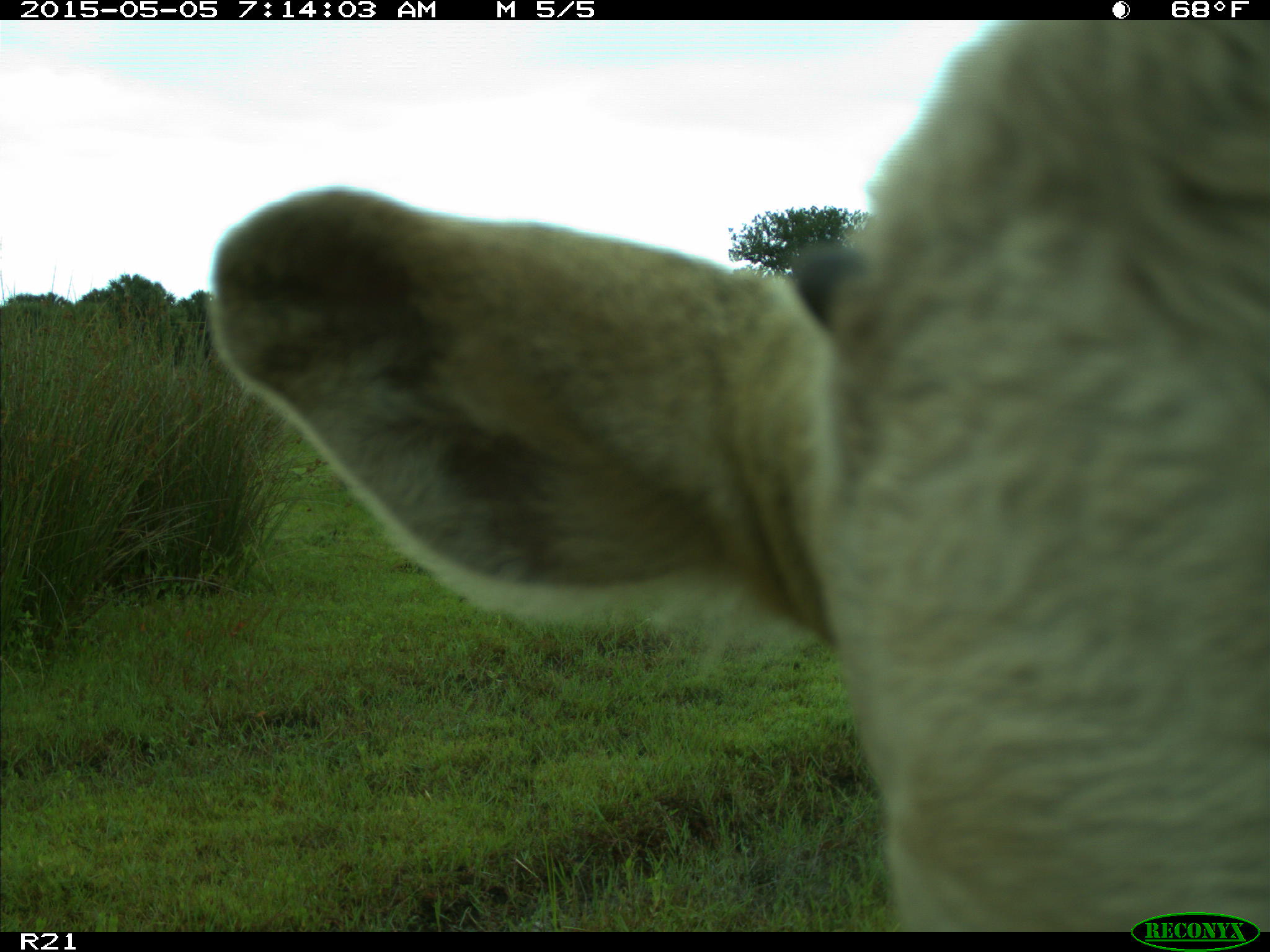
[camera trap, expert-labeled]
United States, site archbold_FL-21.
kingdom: Animalia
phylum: Chordata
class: Mammalia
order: Artiodactyla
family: Bovidae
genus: Bos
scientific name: Bos taurus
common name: domestic cow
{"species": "Bos taurus (domestic cow)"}